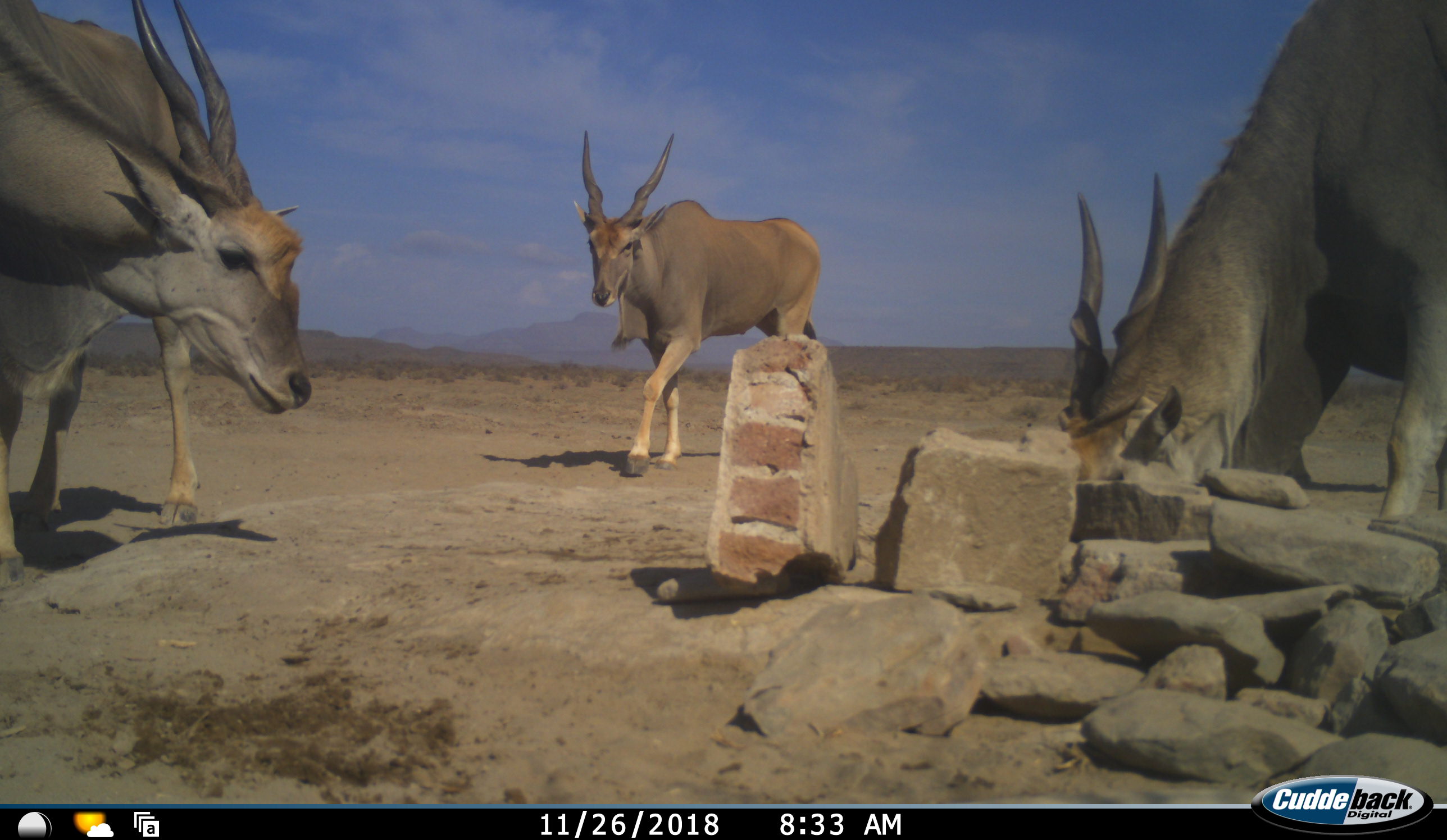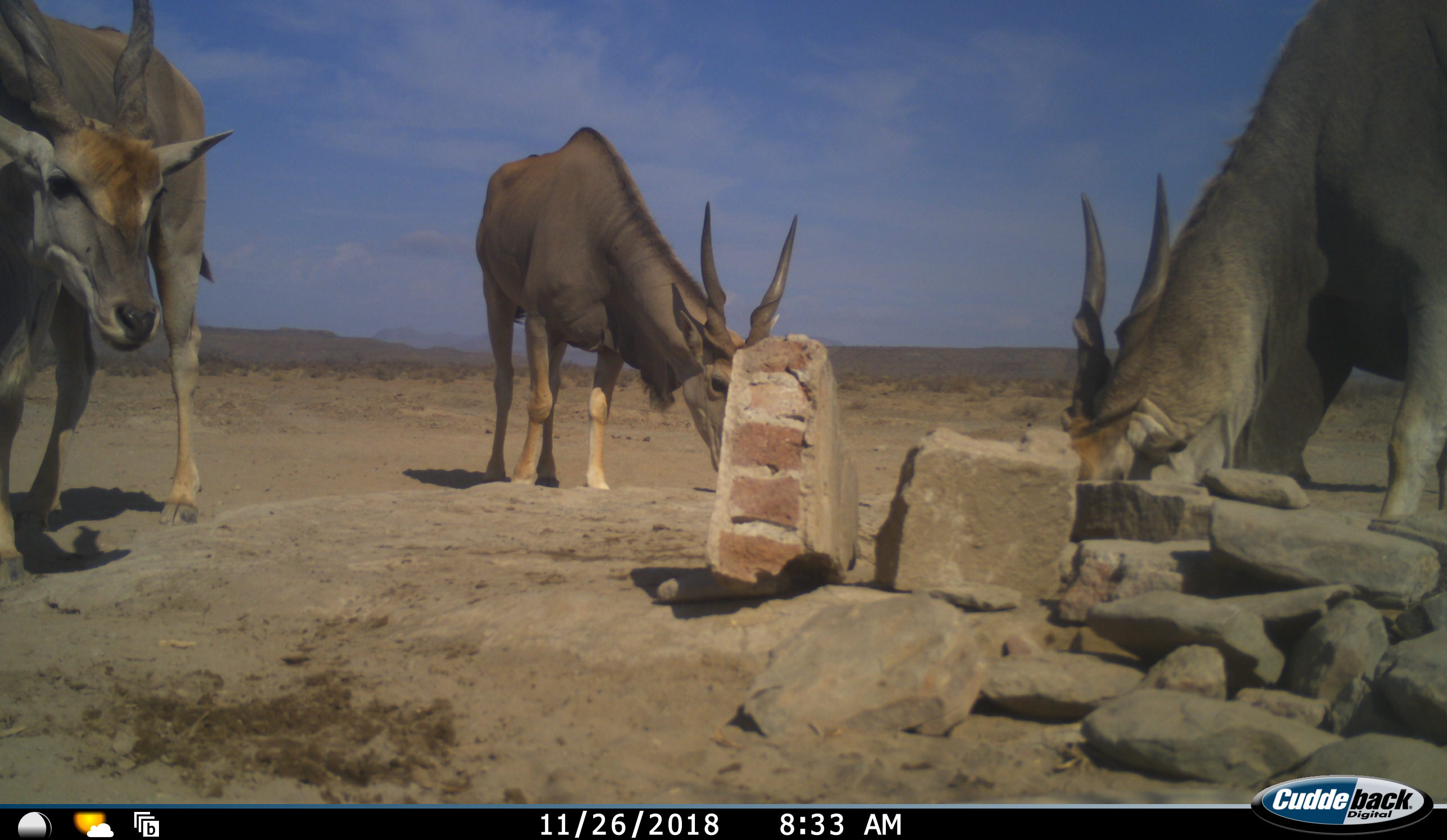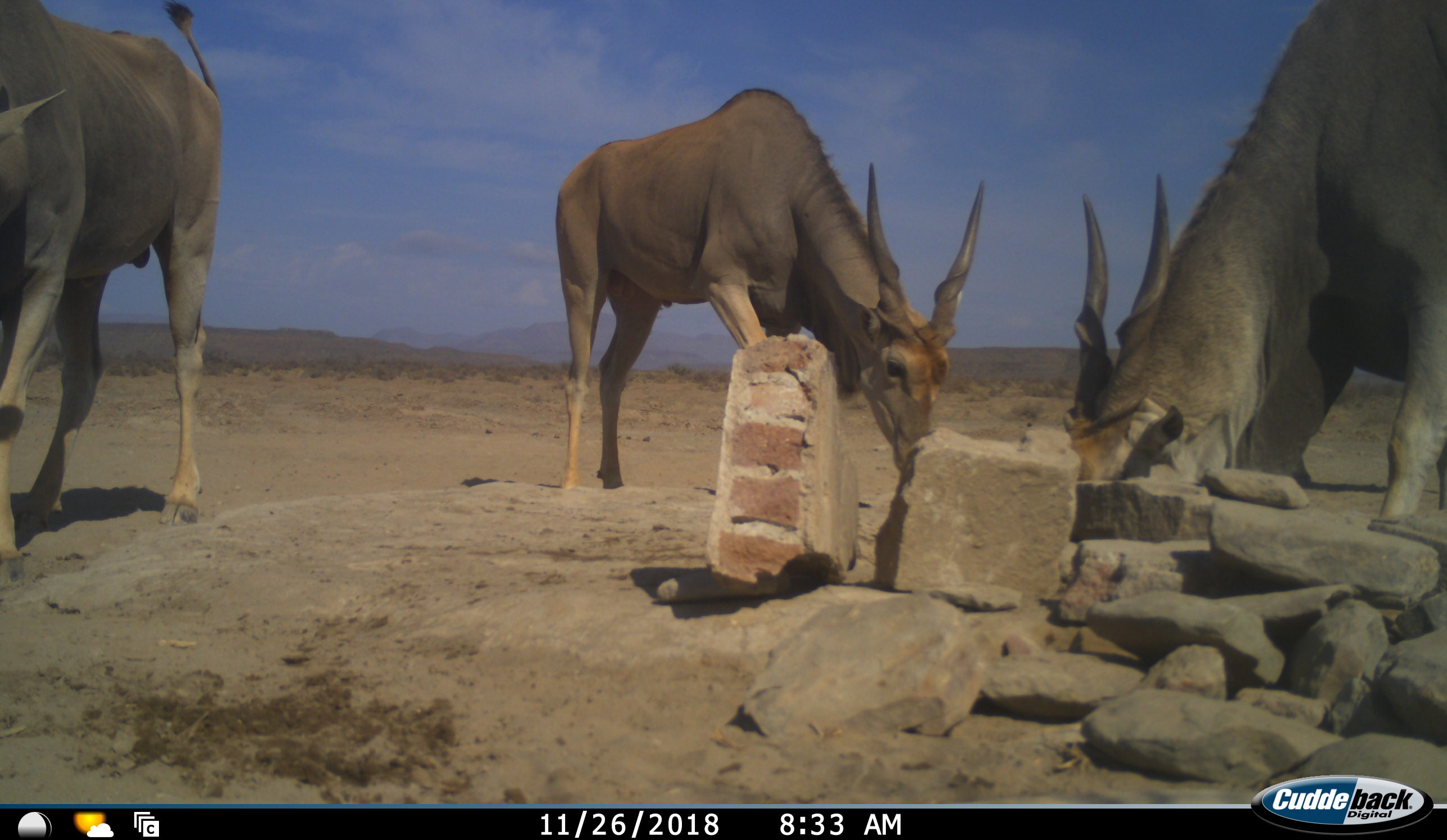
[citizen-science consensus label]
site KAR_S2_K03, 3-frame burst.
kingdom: Animalia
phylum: Chordata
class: Mammalia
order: Artiodactyla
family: Bovidae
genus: Tragelaphus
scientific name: Tragelaphus oryx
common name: eland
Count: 3.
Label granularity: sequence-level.